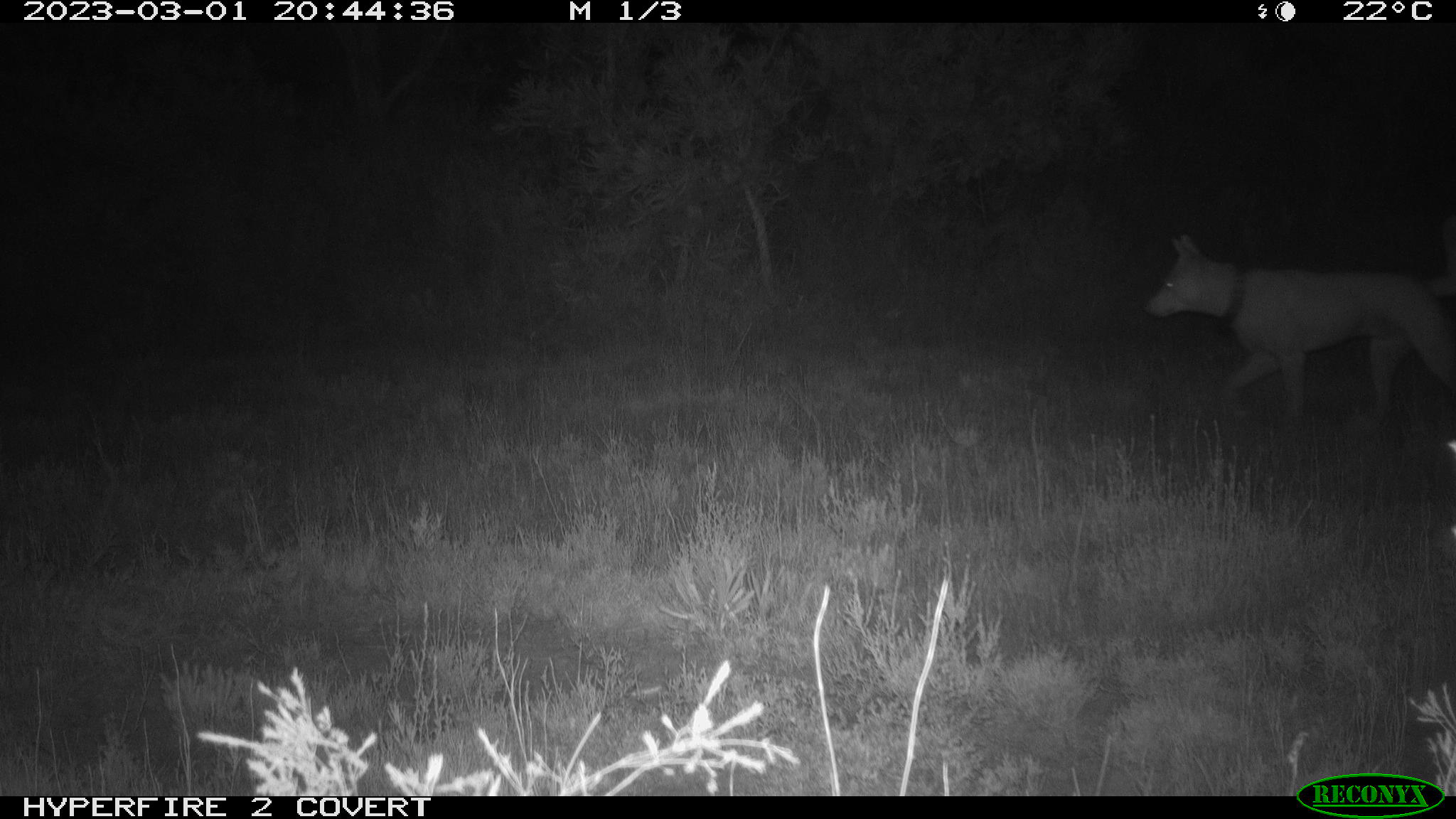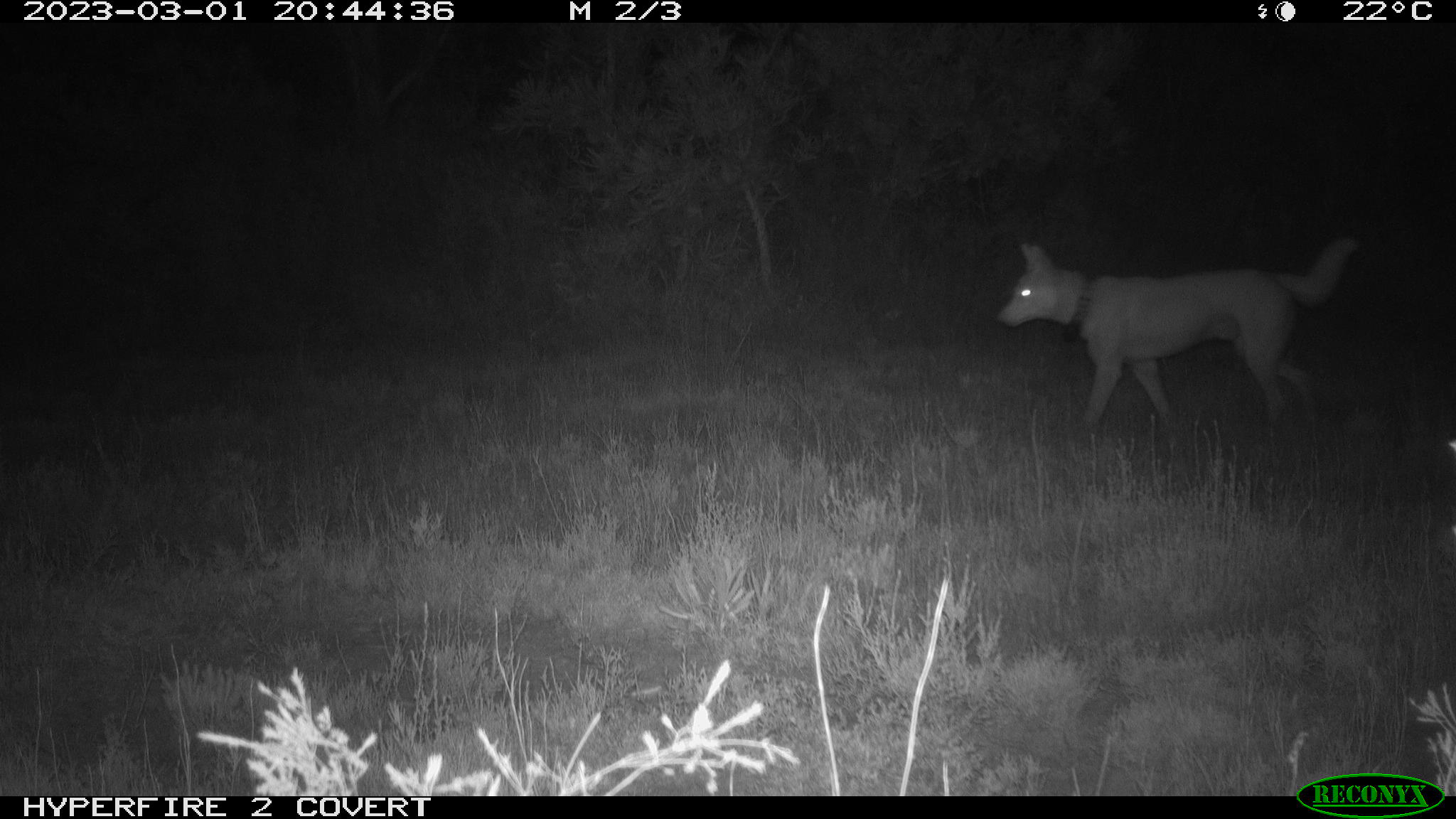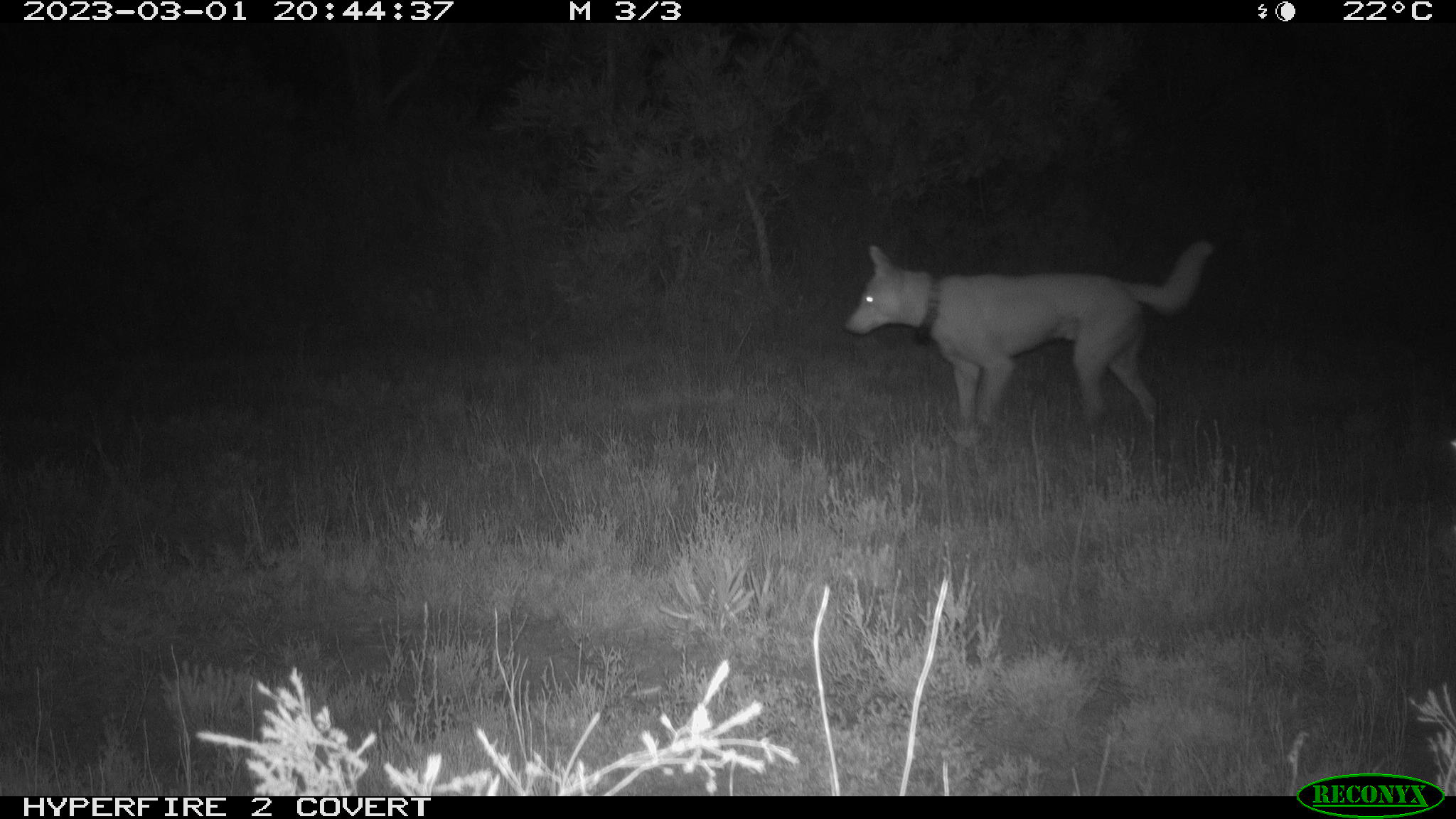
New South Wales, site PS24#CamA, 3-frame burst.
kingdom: Animalia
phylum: Chordata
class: Mammalia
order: Carnivora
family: Canidae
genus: Canis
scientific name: Canis familiaris dingo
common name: dingo